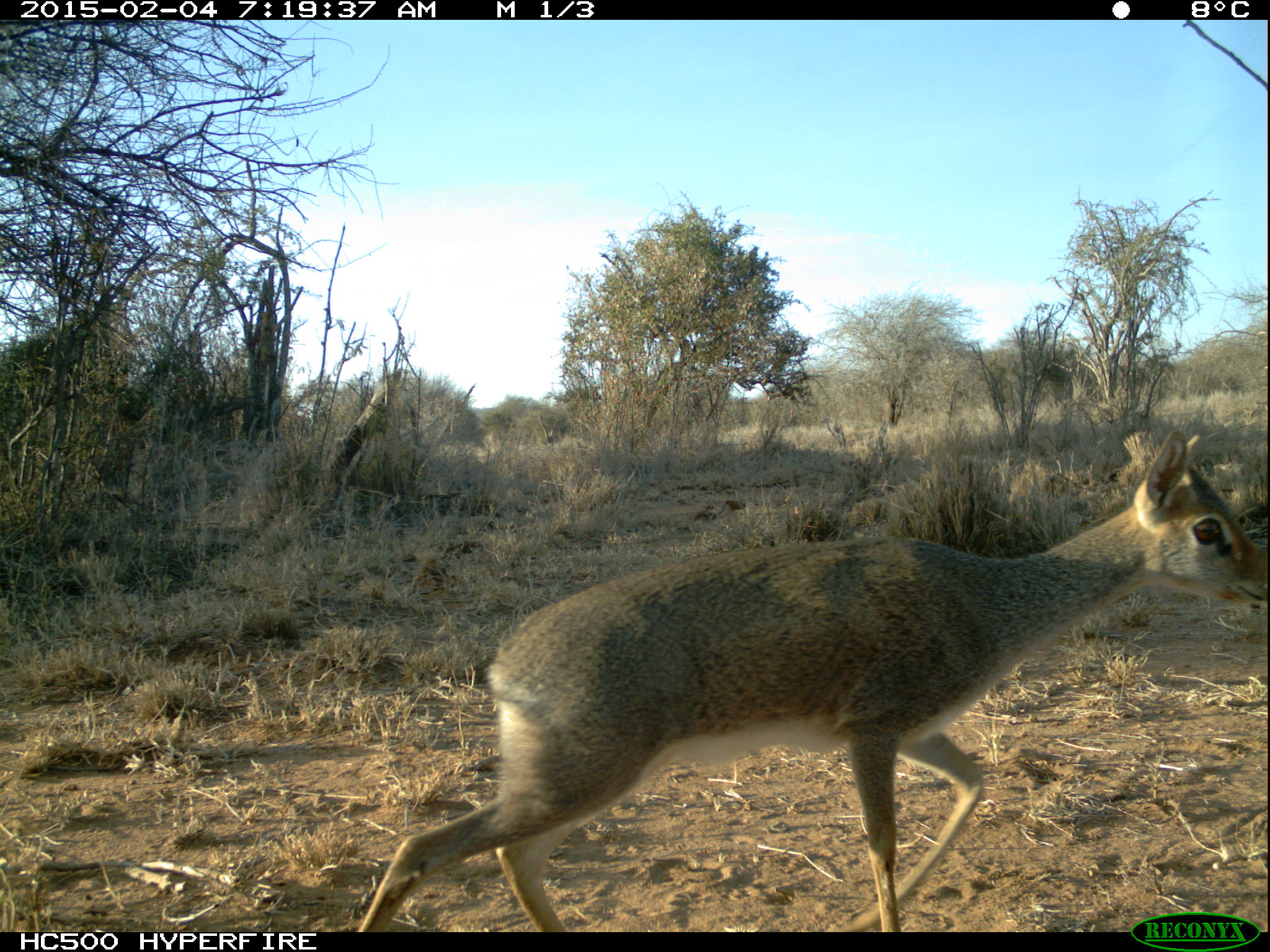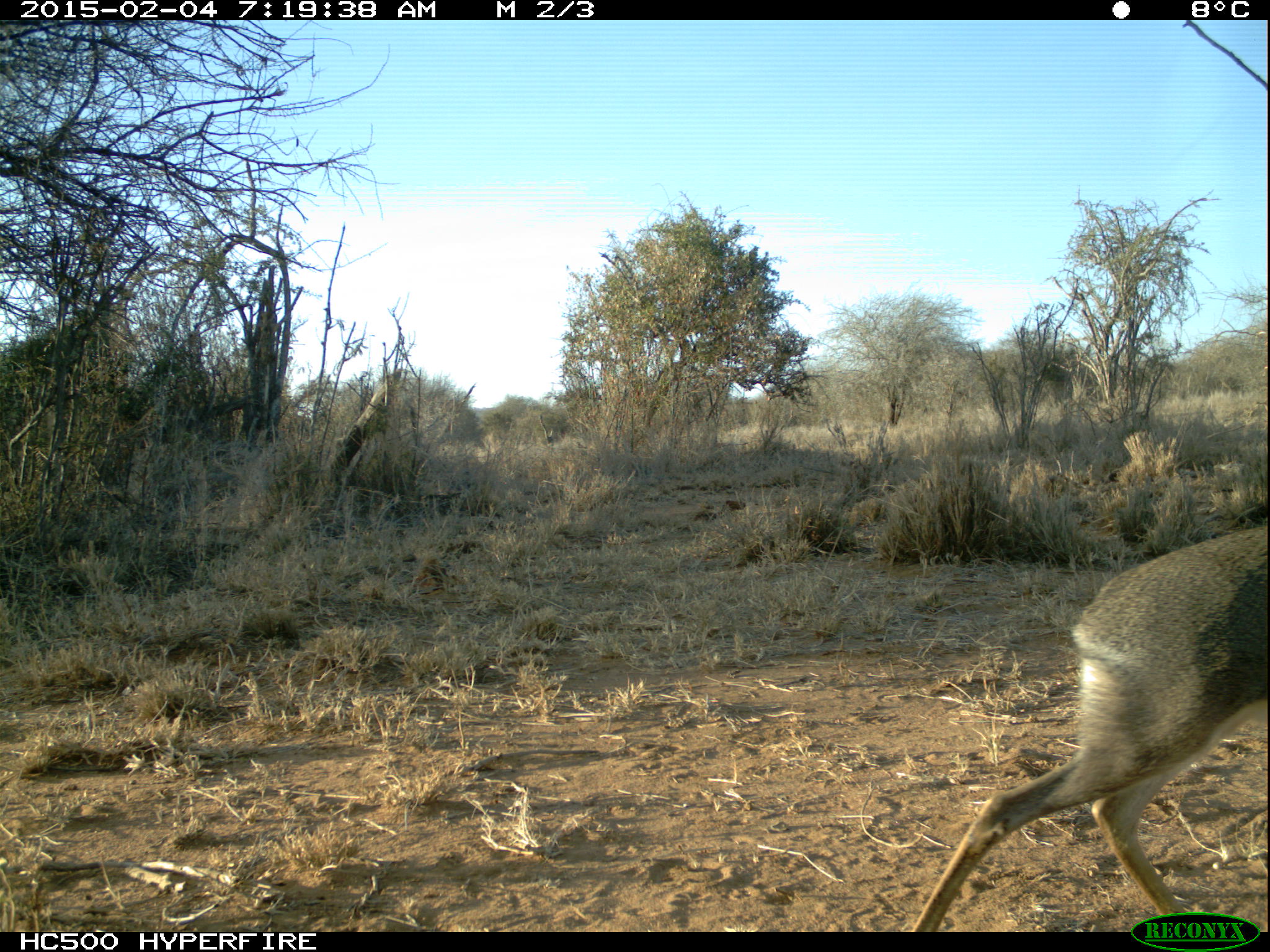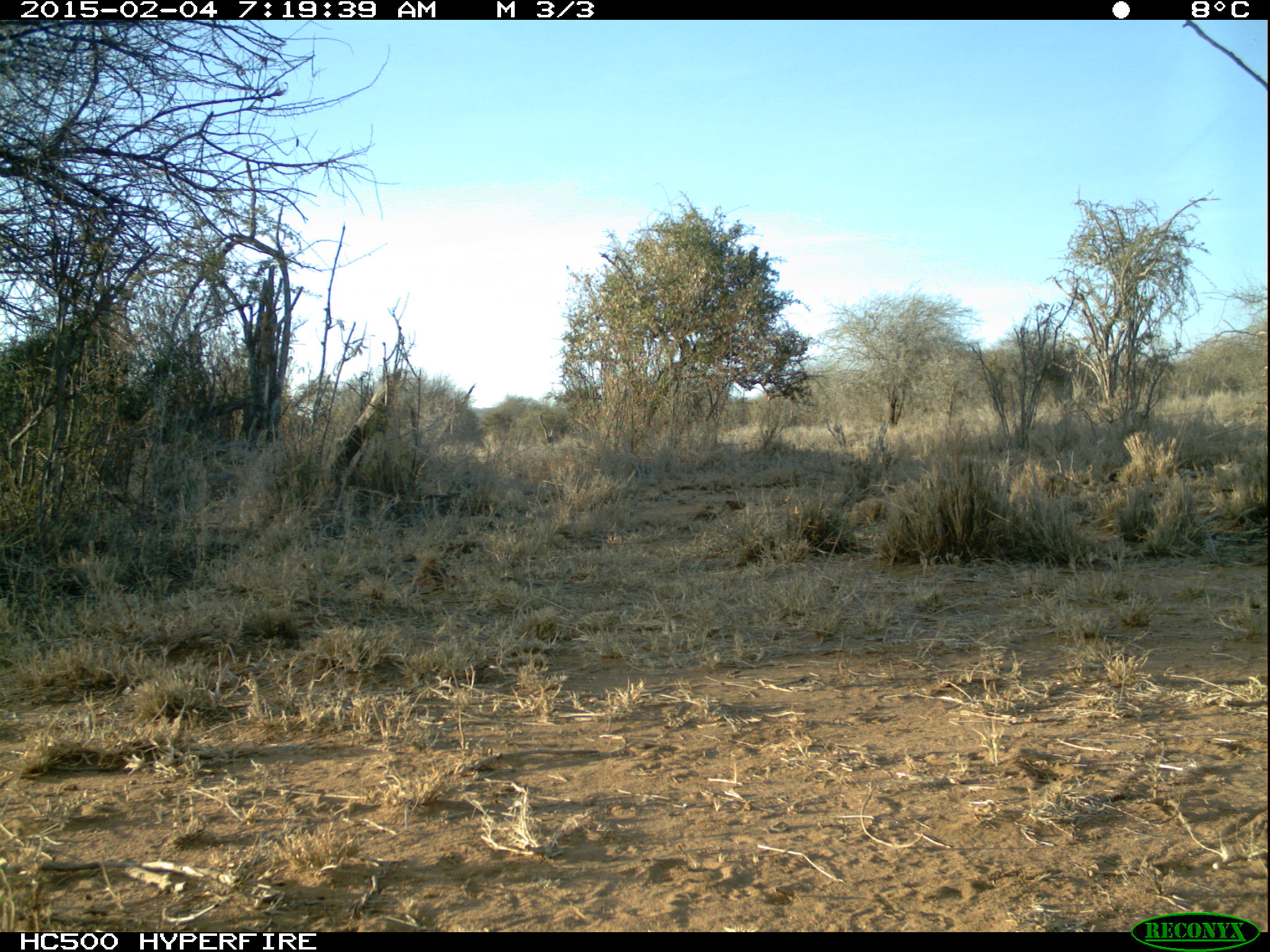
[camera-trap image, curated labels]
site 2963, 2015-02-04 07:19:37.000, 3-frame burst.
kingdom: Animalia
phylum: Chordata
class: Mammalia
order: Artiodactyla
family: Bovidae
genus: Madoqua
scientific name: Madoqua guentheri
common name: günther's dik-dik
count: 1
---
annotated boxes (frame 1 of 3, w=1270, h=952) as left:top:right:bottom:
madoqua guentheri: 356:429:1263:930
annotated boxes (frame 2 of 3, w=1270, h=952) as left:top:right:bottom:
madoqua guentheri: 909:521:1270:931